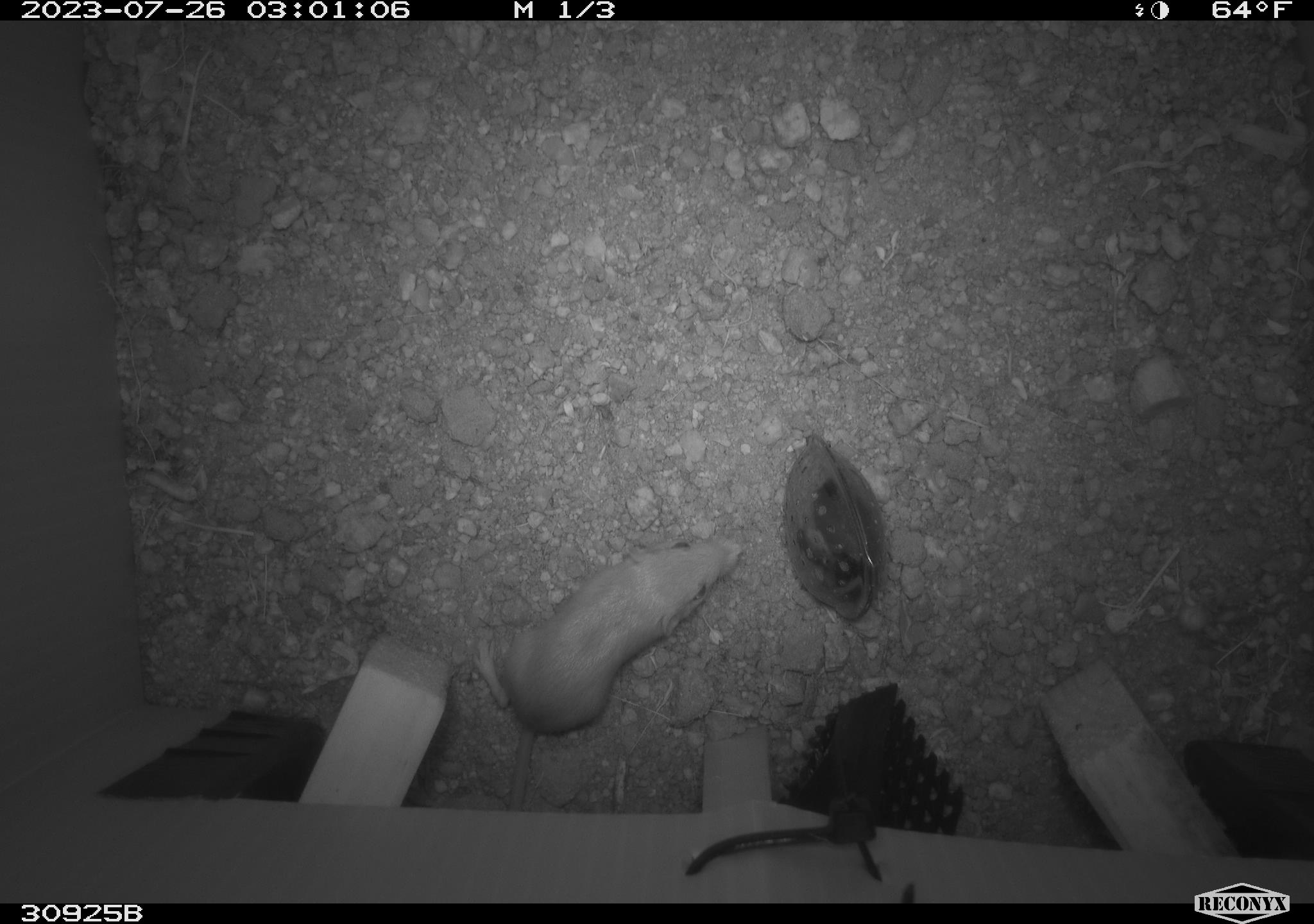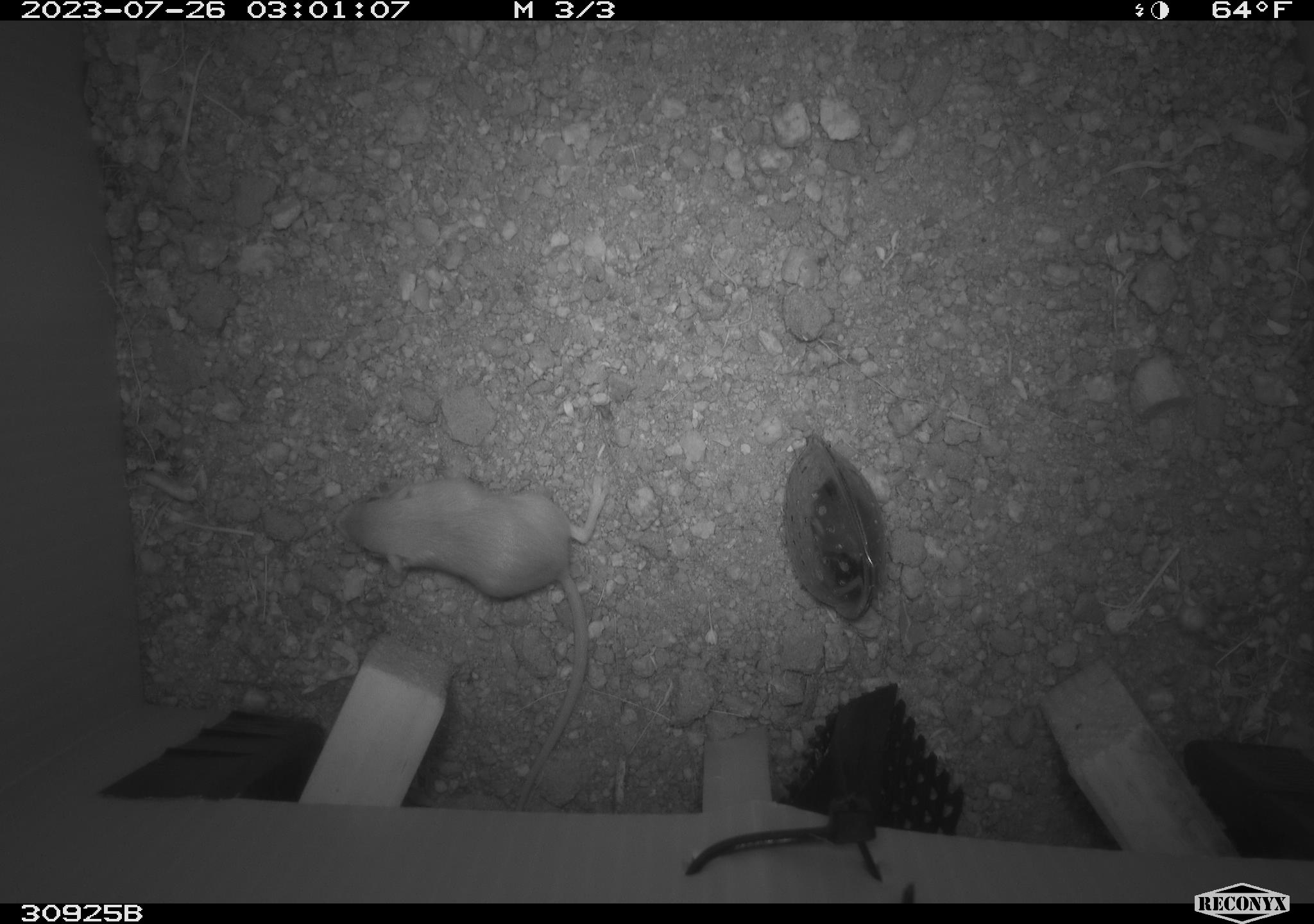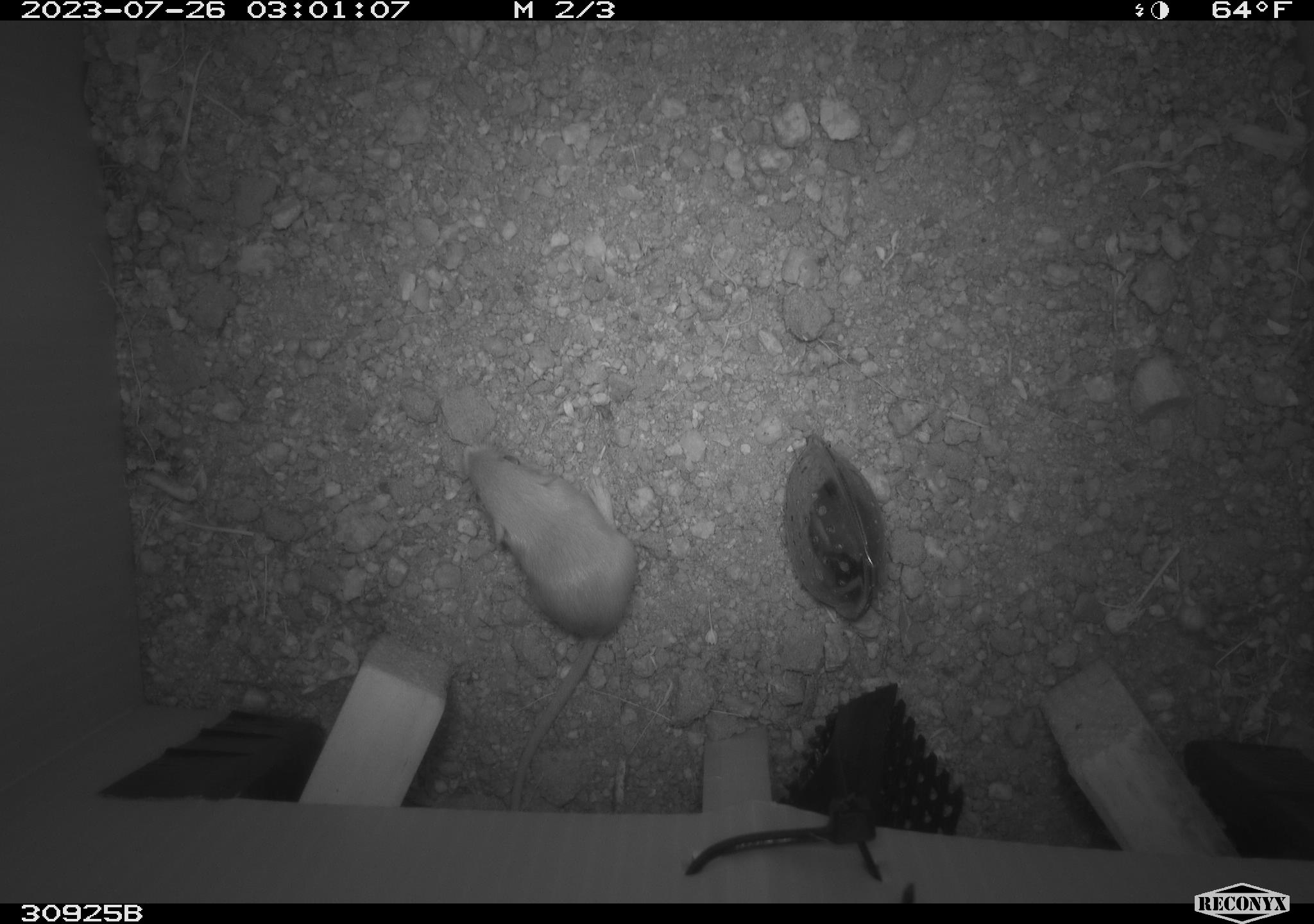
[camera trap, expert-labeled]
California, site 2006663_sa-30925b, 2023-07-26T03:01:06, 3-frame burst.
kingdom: Animalia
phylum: Chordata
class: Mammalia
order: Rodentia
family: Heteromyidae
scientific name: Heteromyidae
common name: kangaroo rats and pocket mice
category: heteromyidae family